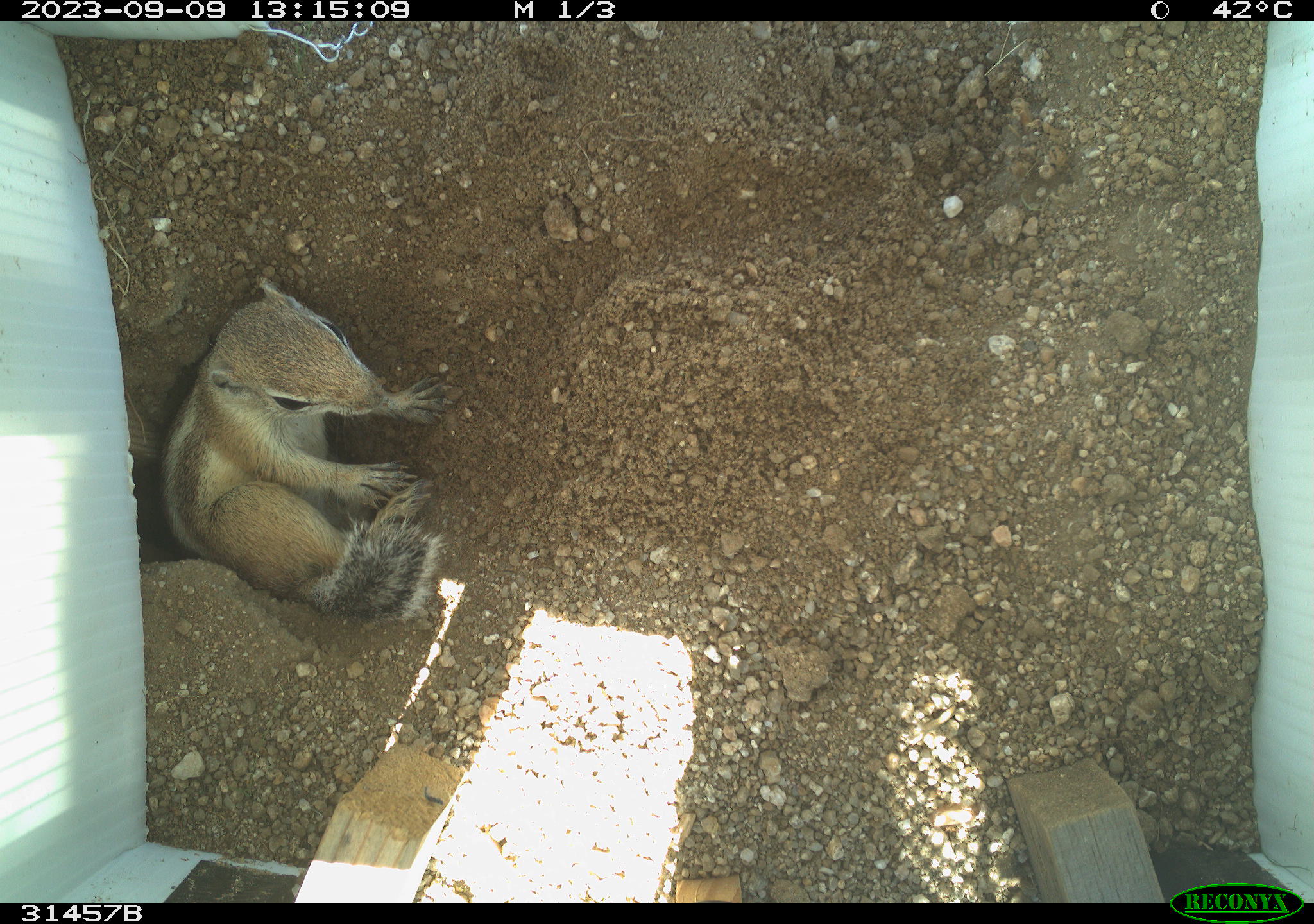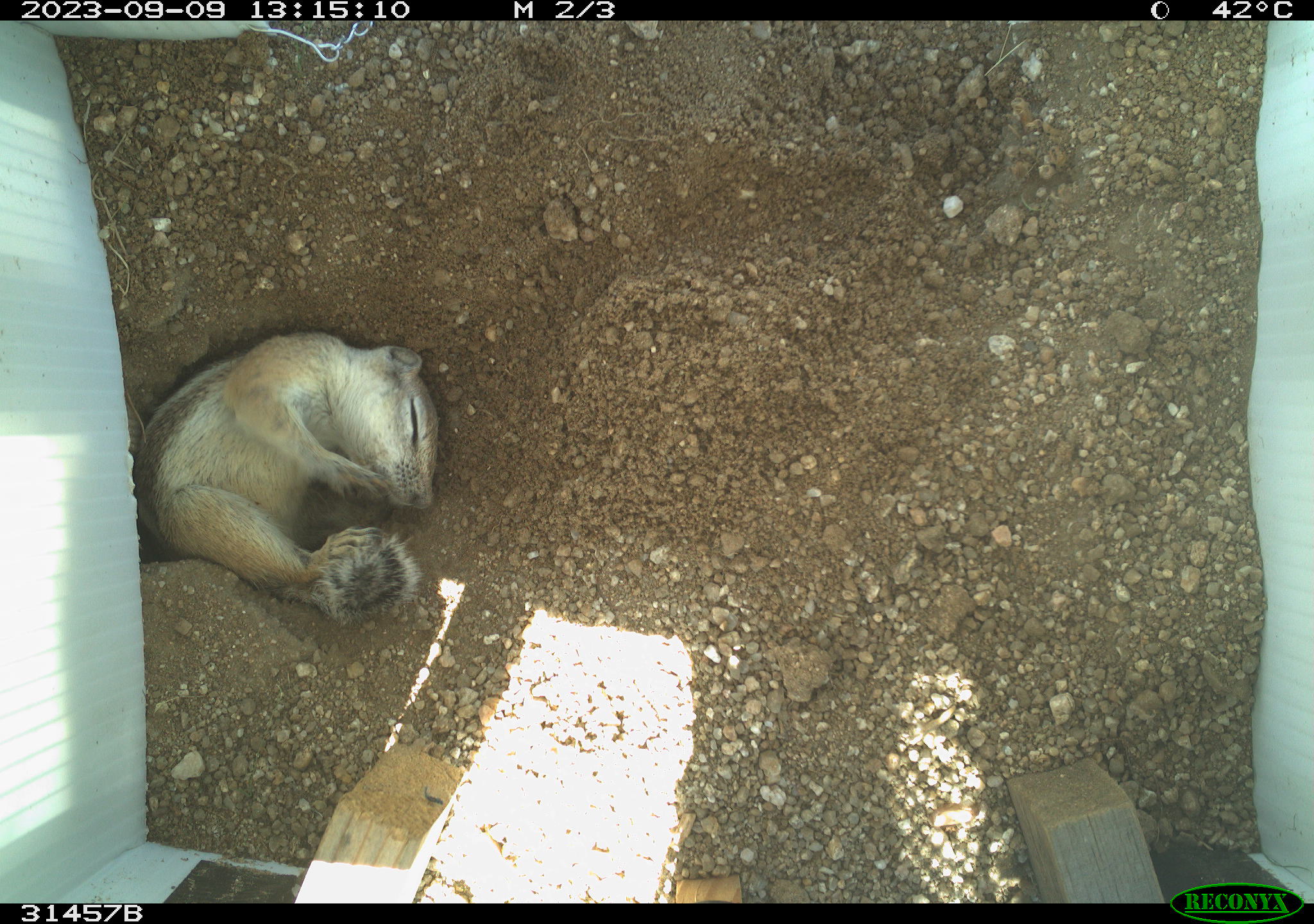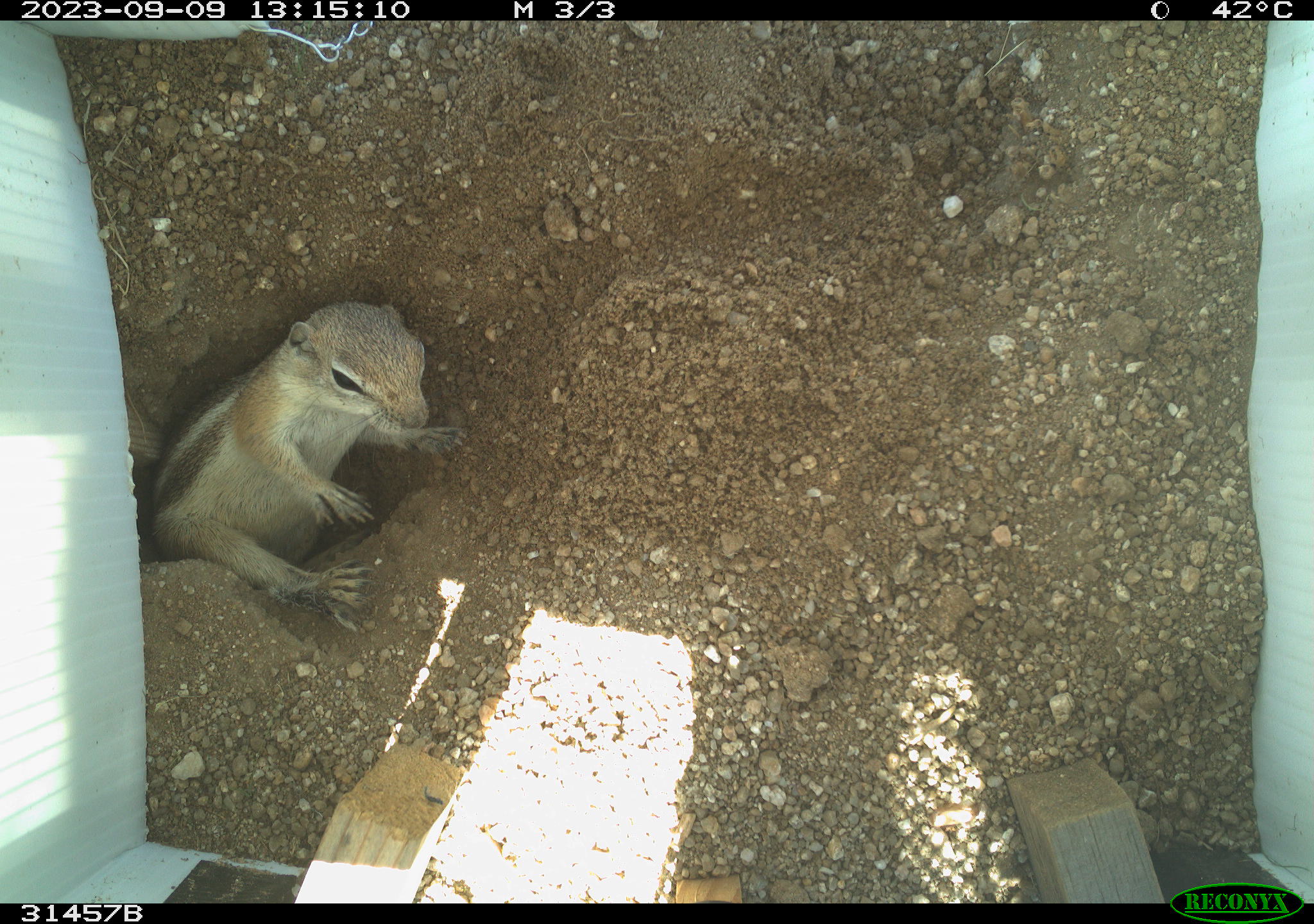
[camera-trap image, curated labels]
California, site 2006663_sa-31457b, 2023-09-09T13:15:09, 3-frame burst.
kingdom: Animalia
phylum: Chordata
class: Mammalia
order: Rodentia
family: Sciuridae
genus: Ammospermophilus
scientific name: Ammospermophilus leucurus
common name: white-tailed antelope squirrel